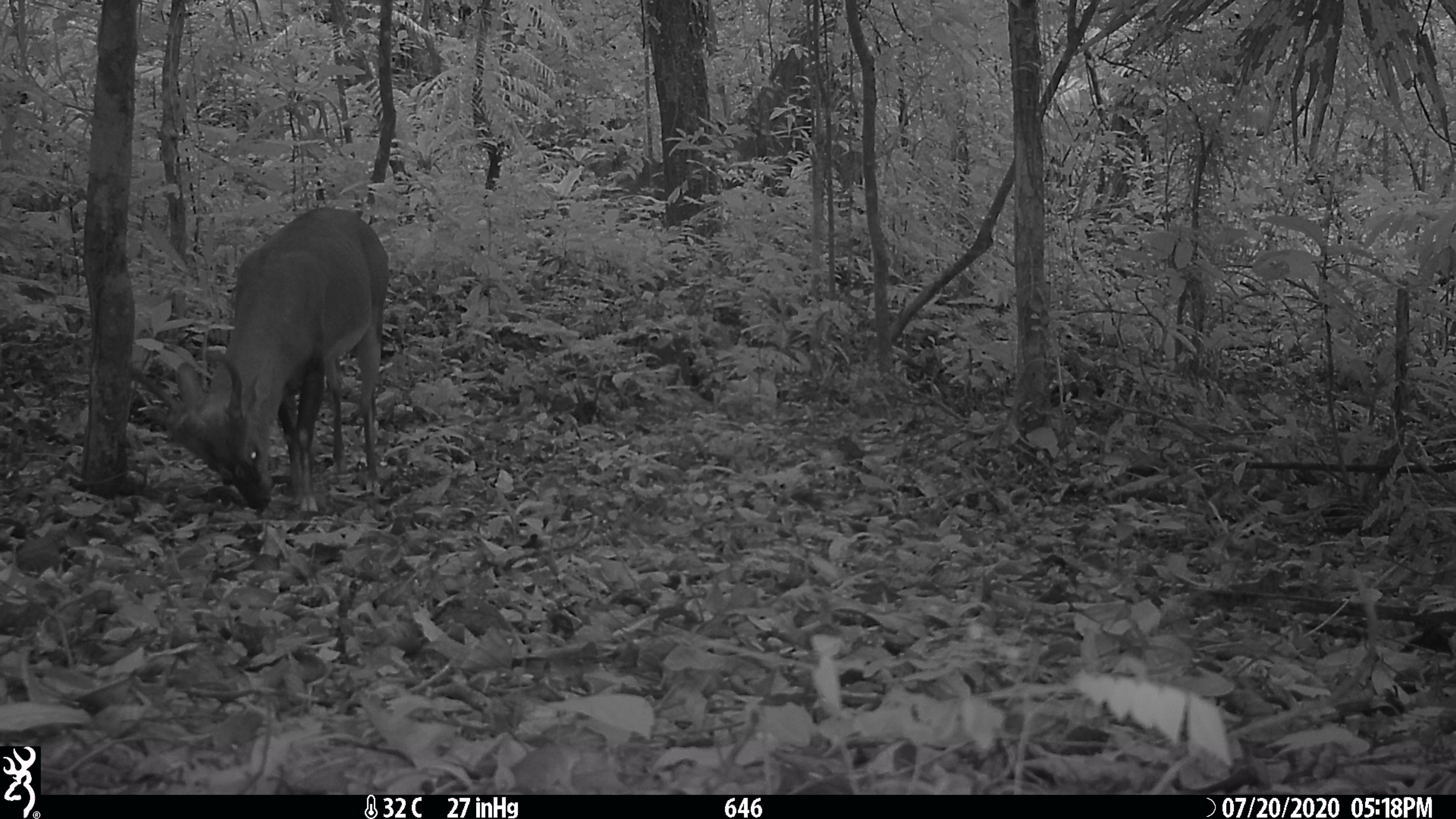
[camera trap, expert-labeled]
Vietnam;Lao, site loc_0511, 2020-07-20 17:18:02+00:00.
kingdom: Animalia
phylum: Chordata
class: Mammalia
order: Artiodactyla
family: Cervidae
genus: Muntiacus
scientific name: Muntiacus vuquangensis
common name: large-antlered muntjac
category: large antlered muntjac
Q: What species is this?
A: Large antlered muntjac (large-antlered muntjac) (Muntiacus vuquangensis).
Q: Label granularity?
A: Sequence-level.